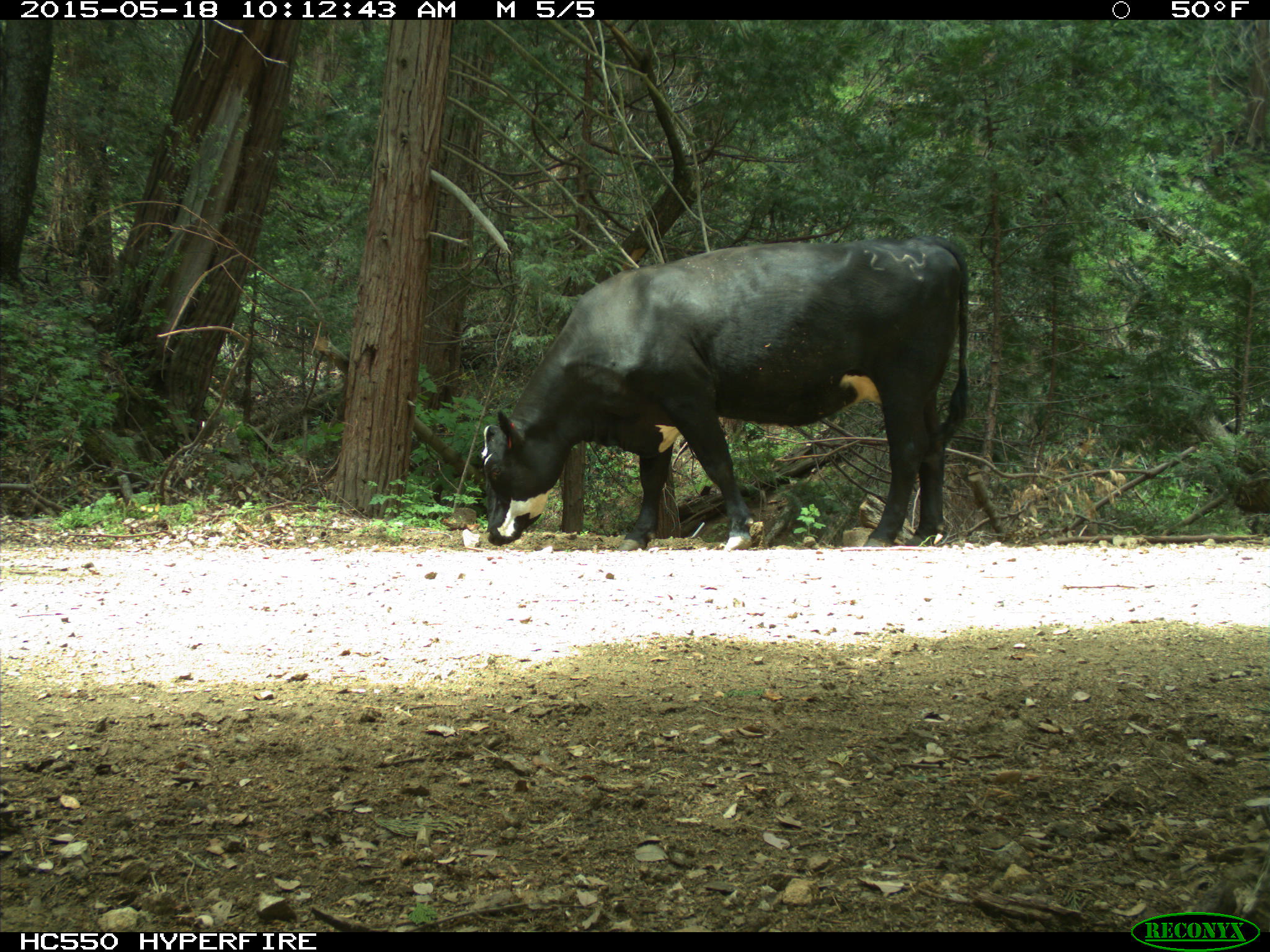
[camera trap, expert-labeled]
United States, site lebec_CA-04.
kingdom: Animalia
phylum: Chordata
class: Mammalia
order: Artiodactyla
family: Bovidae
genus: Bos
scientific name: Bos taurus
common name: domestic cow